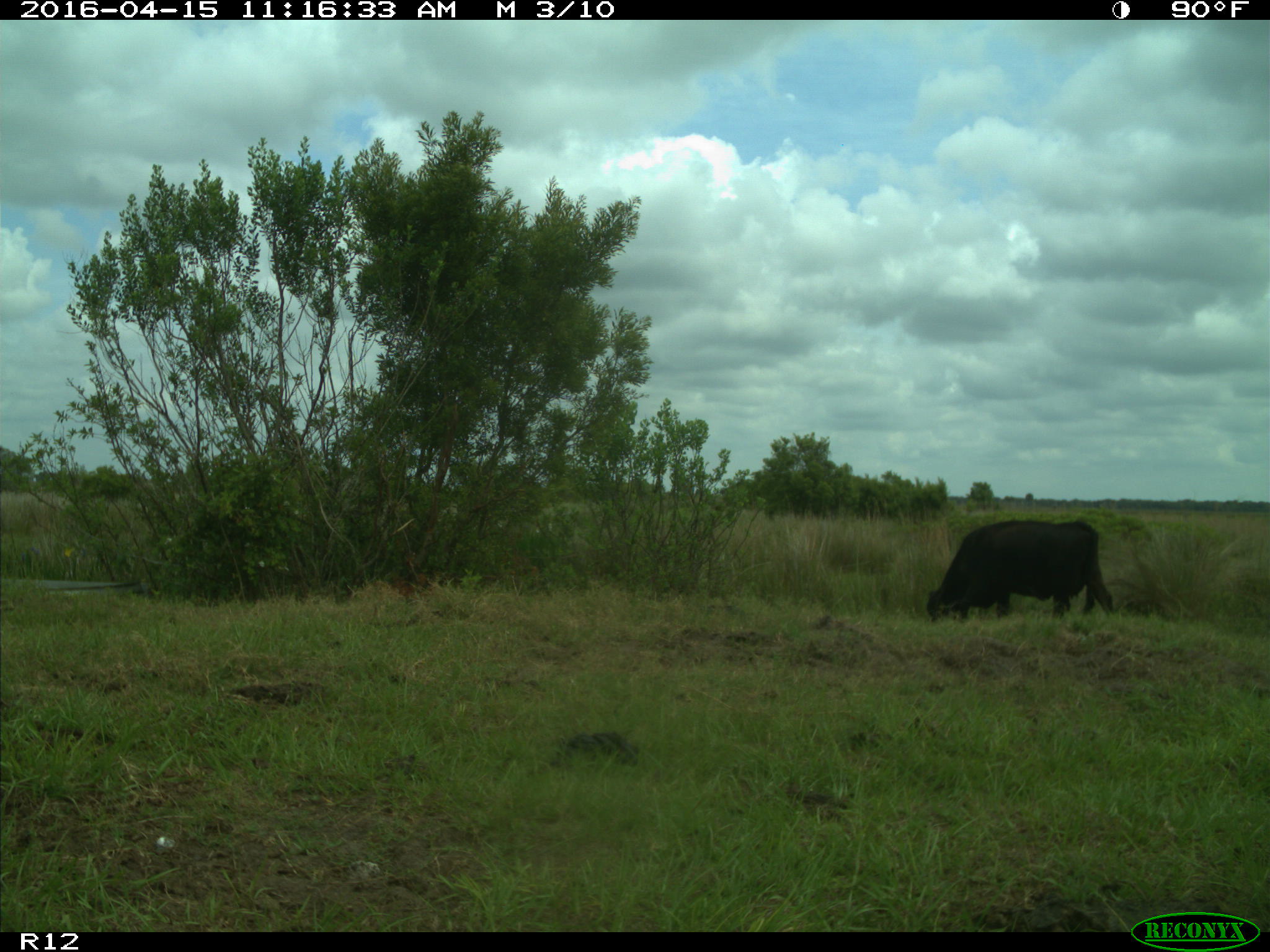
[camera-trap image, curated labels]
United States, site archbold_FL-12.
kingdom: Animalia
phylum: Chordata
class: Mammalia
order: Artiodactyla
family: Bovidae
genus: Bos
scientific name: Bos taurus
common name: domestic cow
Bos taurus (domestic cow).